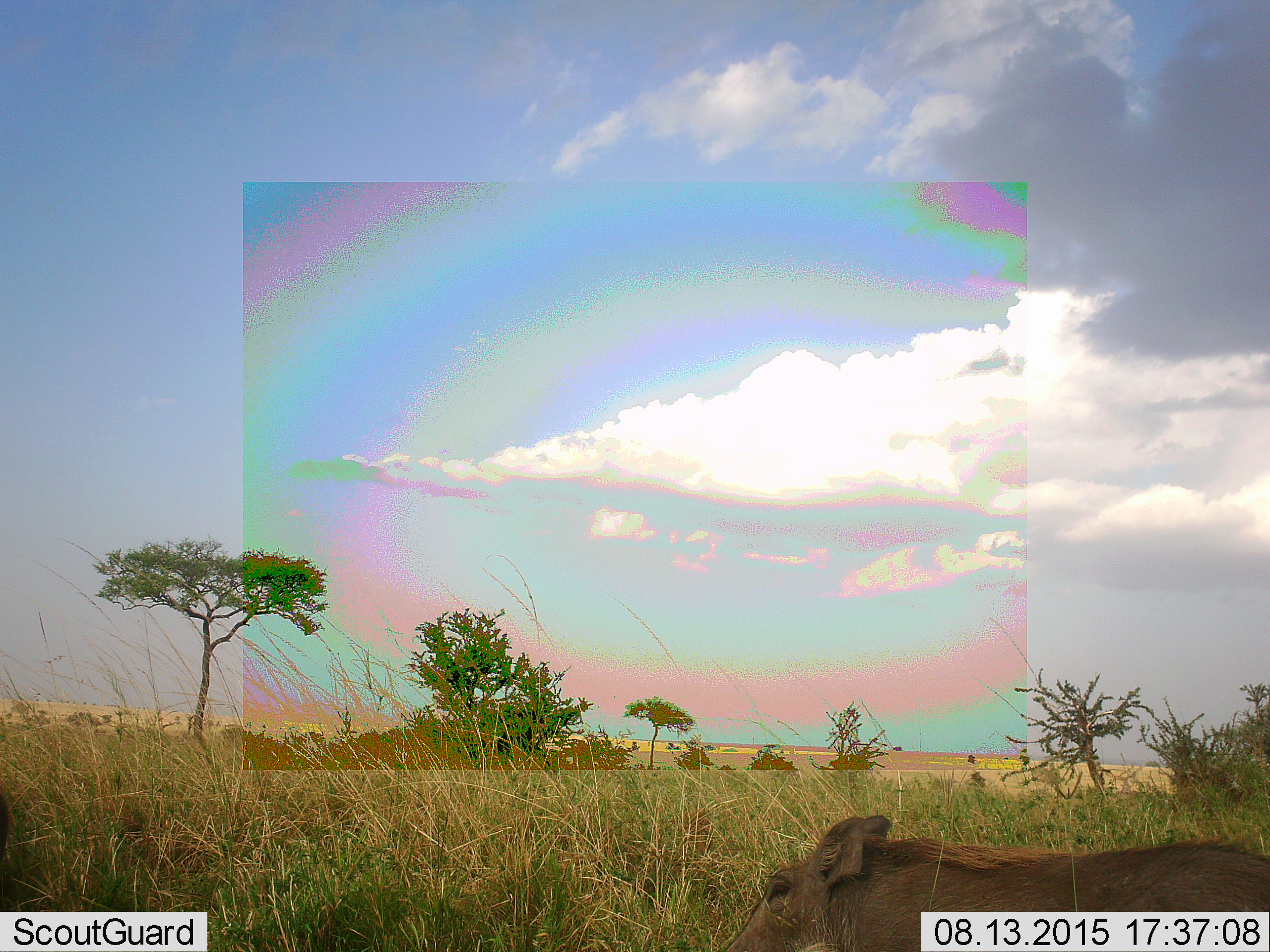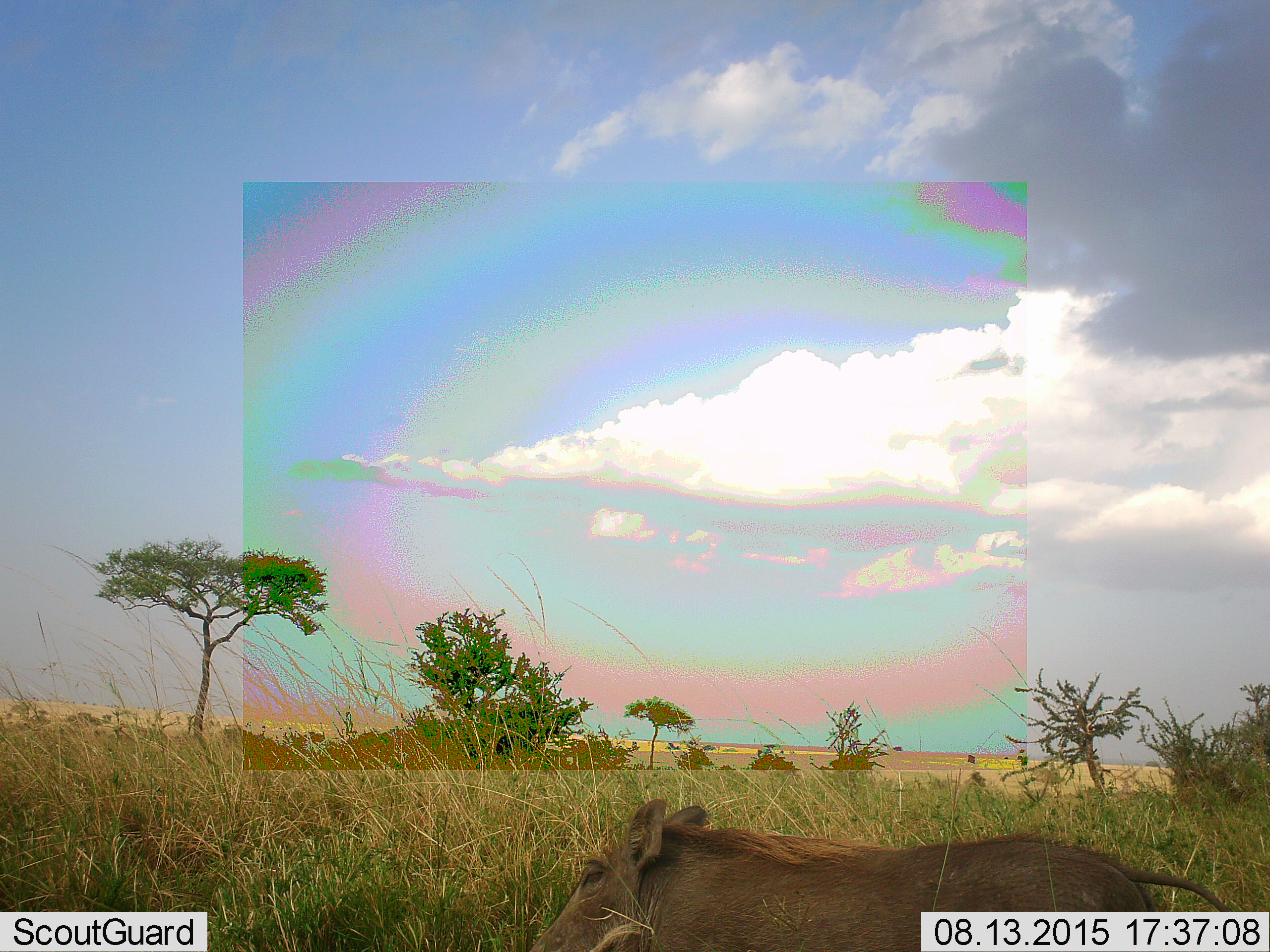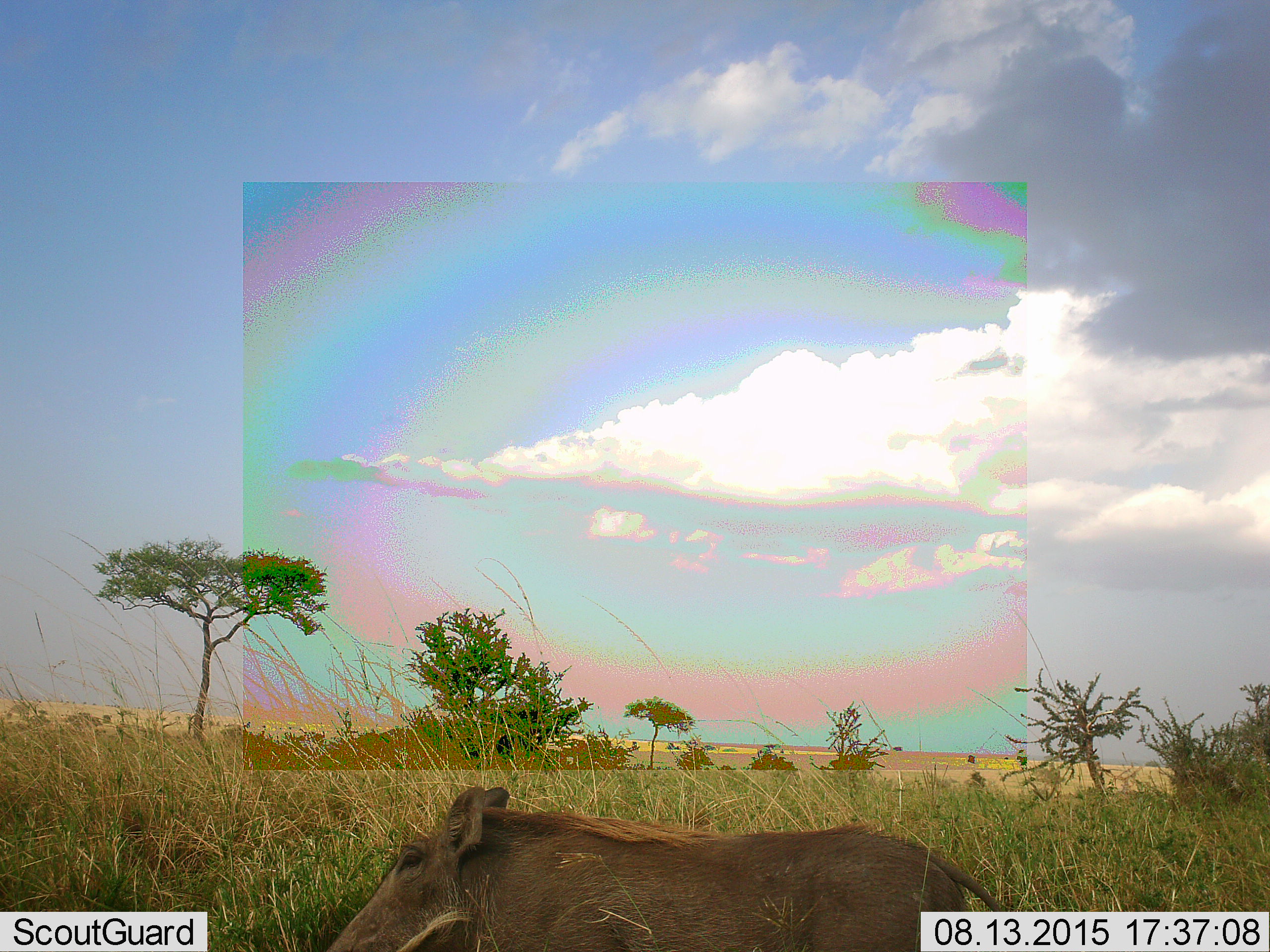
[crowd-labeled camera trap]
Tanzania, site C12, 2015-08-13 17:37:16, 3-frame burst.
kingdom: Animalia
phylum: Chordata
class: Mammalia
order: Artiodactyla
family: Suidae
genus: Phacochoerus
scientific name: Phacochoerus africanus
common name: warthog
Warthog (Phacochoerus africanus), count 1. Behavior (volunteer vote fractions): standing 12%, resting 0%, moving 100%, interacting 0%. Young present (vote fraction): 0%. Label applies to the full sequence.